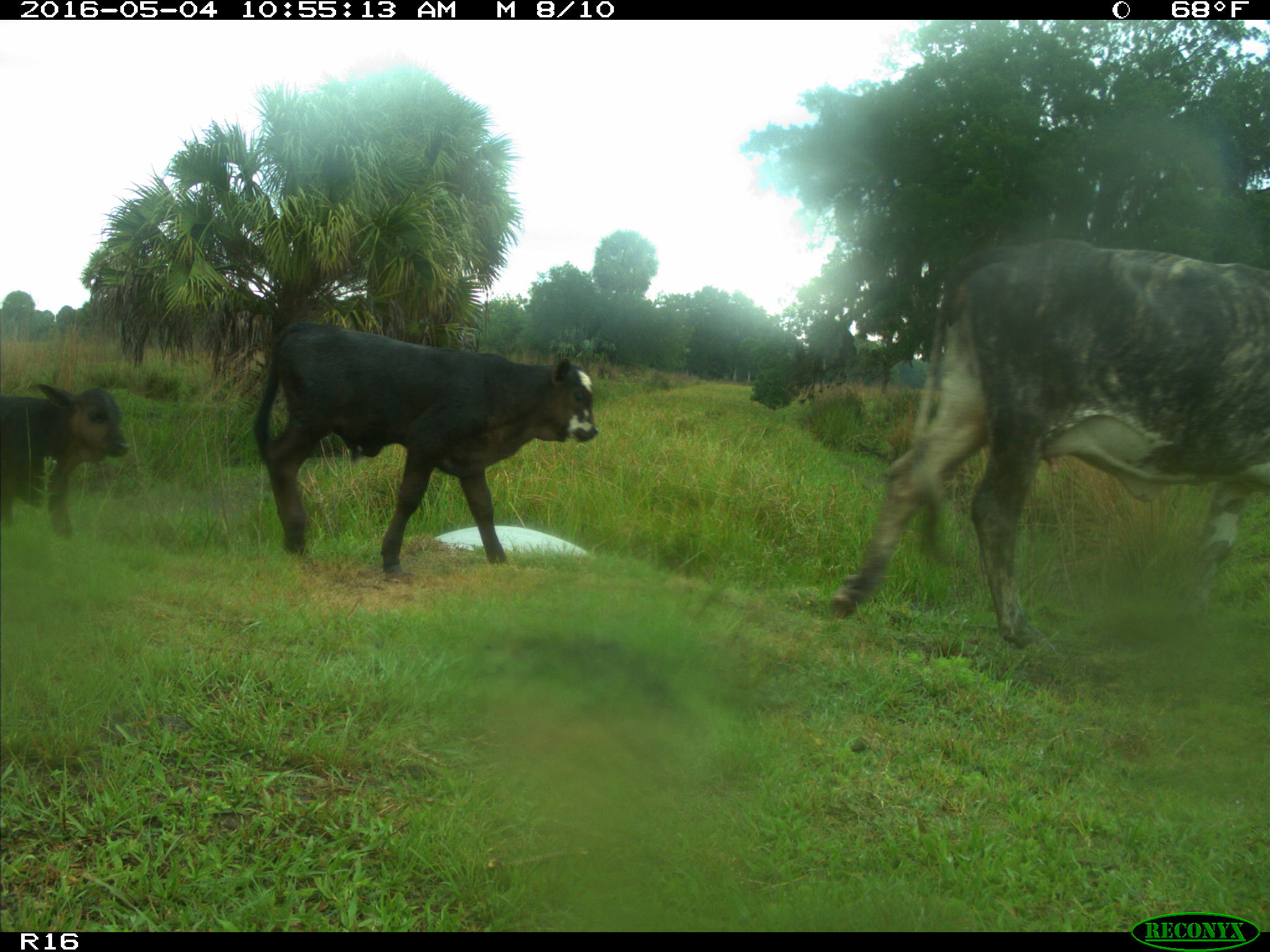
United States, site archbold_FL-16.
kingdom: Animalia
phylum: Chordata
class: Mammalia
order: Artiodactyla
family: Bovidae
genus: Bos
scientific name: Bos taurus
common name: domestic cow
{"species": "Bos taurus (domestic cow)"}